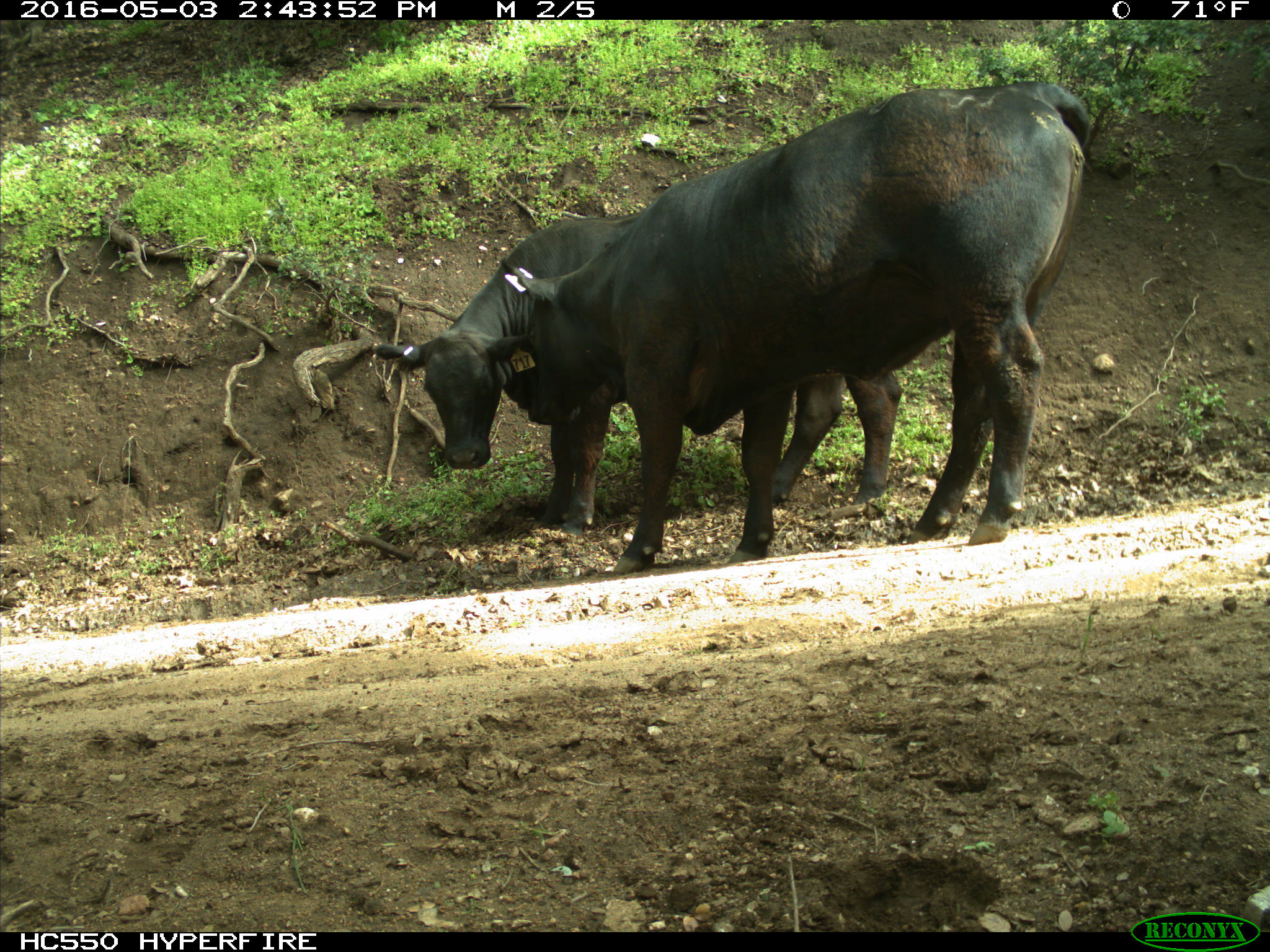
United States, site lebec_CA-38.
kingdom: Animalia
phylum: Chordata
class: Mammalia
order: Artiodactyla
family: Bovidae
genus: Bos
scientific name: Bos taurus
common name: domestic cow